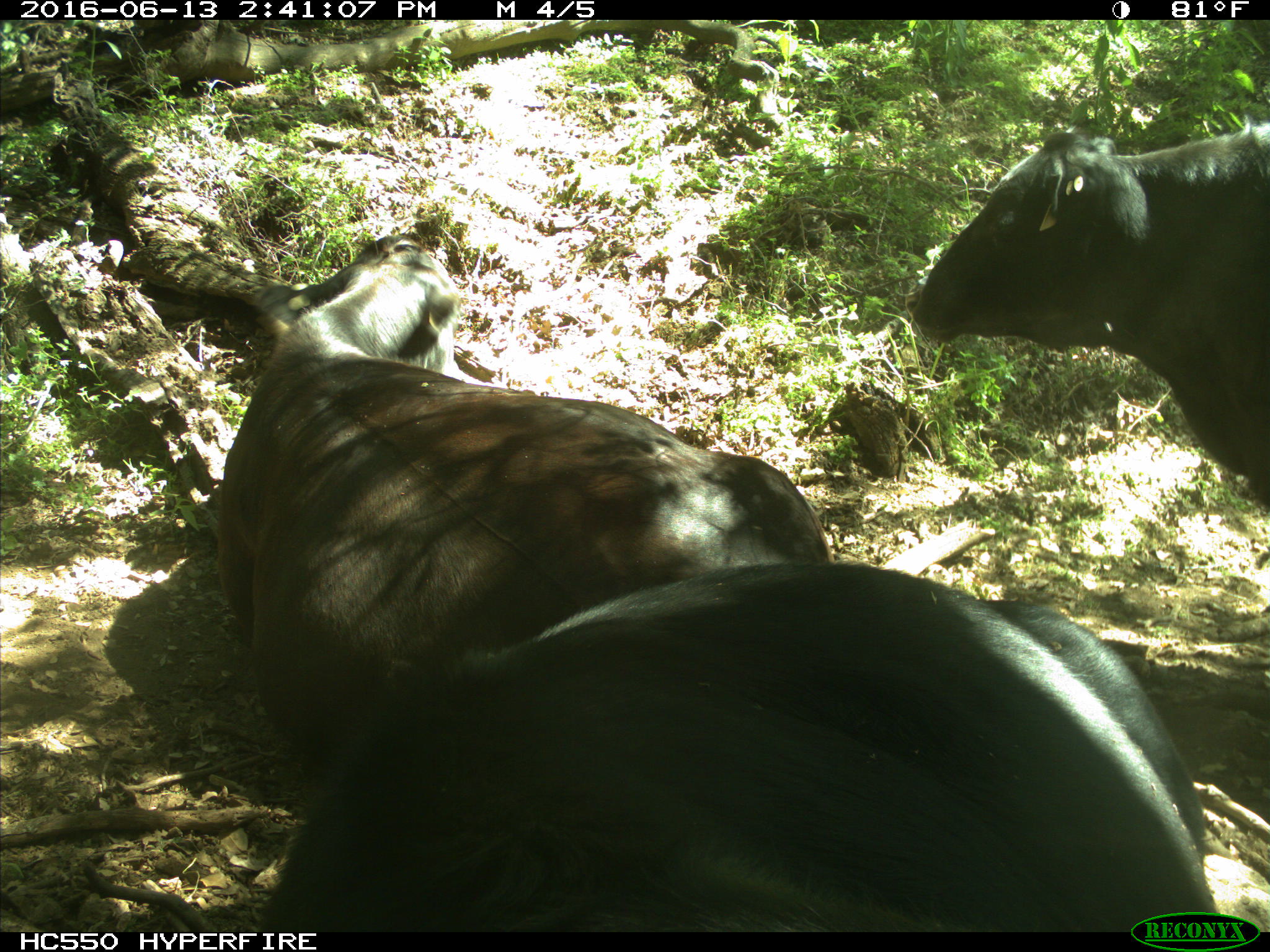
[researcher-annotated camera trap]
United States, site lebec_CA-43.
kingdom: Animalia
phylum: Chordata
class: Mammalia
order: Artiodactyla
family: Bovidae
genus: Bos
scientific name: Bos taurus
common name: domestic cow